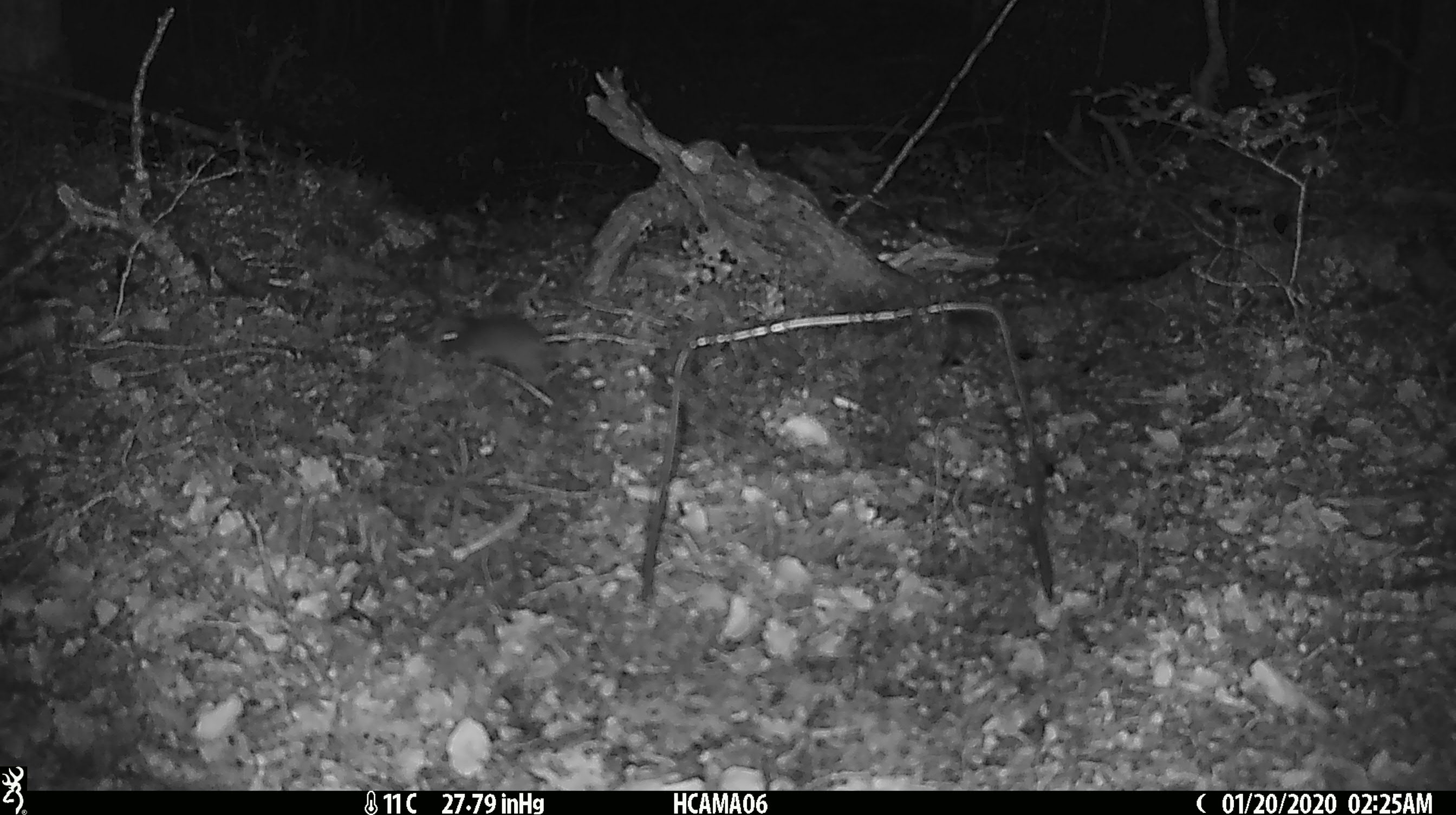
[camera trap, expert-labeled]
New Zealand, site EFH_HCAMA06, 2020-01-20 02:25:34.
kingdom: Animalia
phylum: Chordata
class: Mammalia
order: Rodentia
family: Muridae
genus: Mus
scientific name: Mus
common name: mouse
Mouse (Mus).